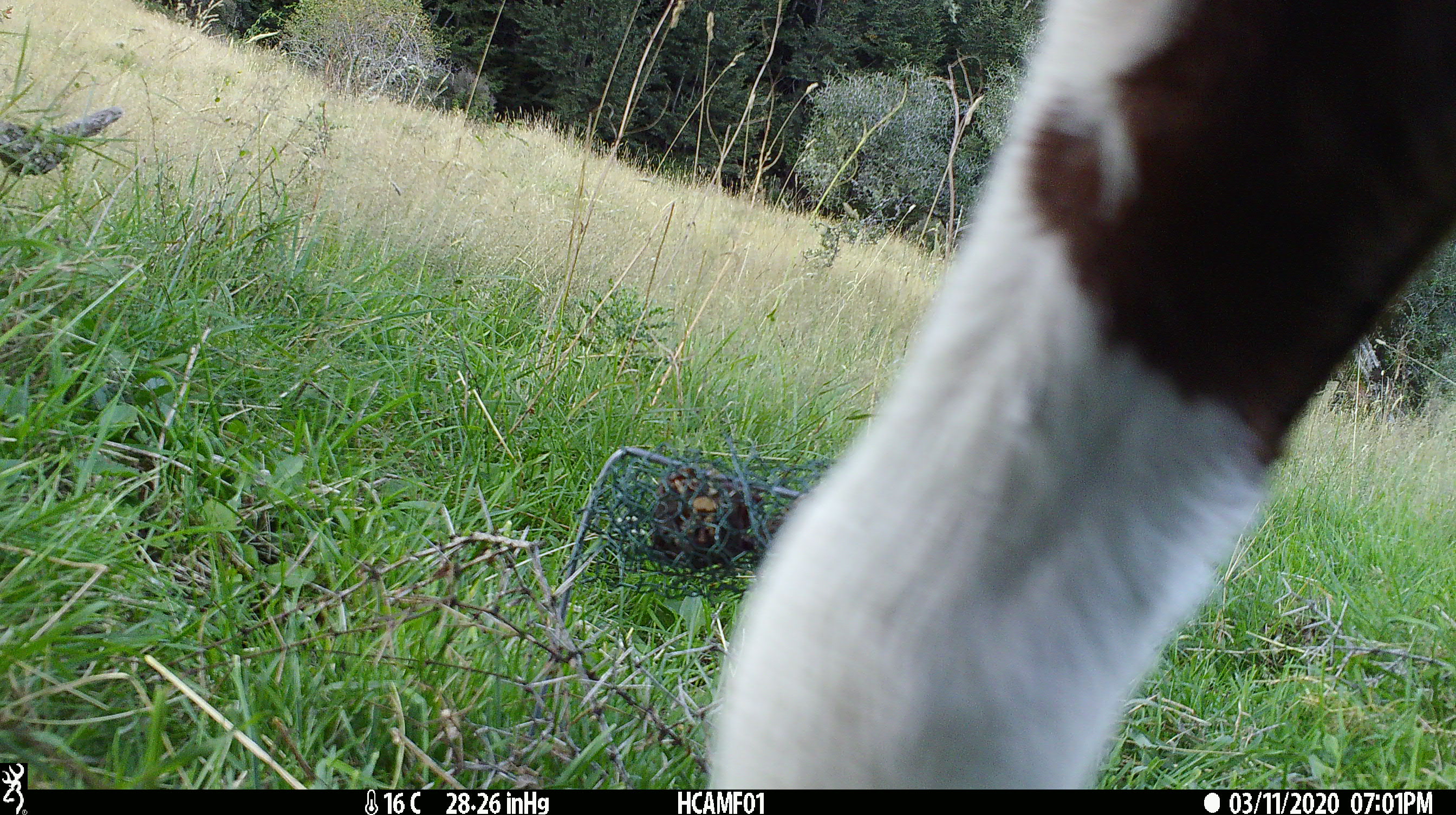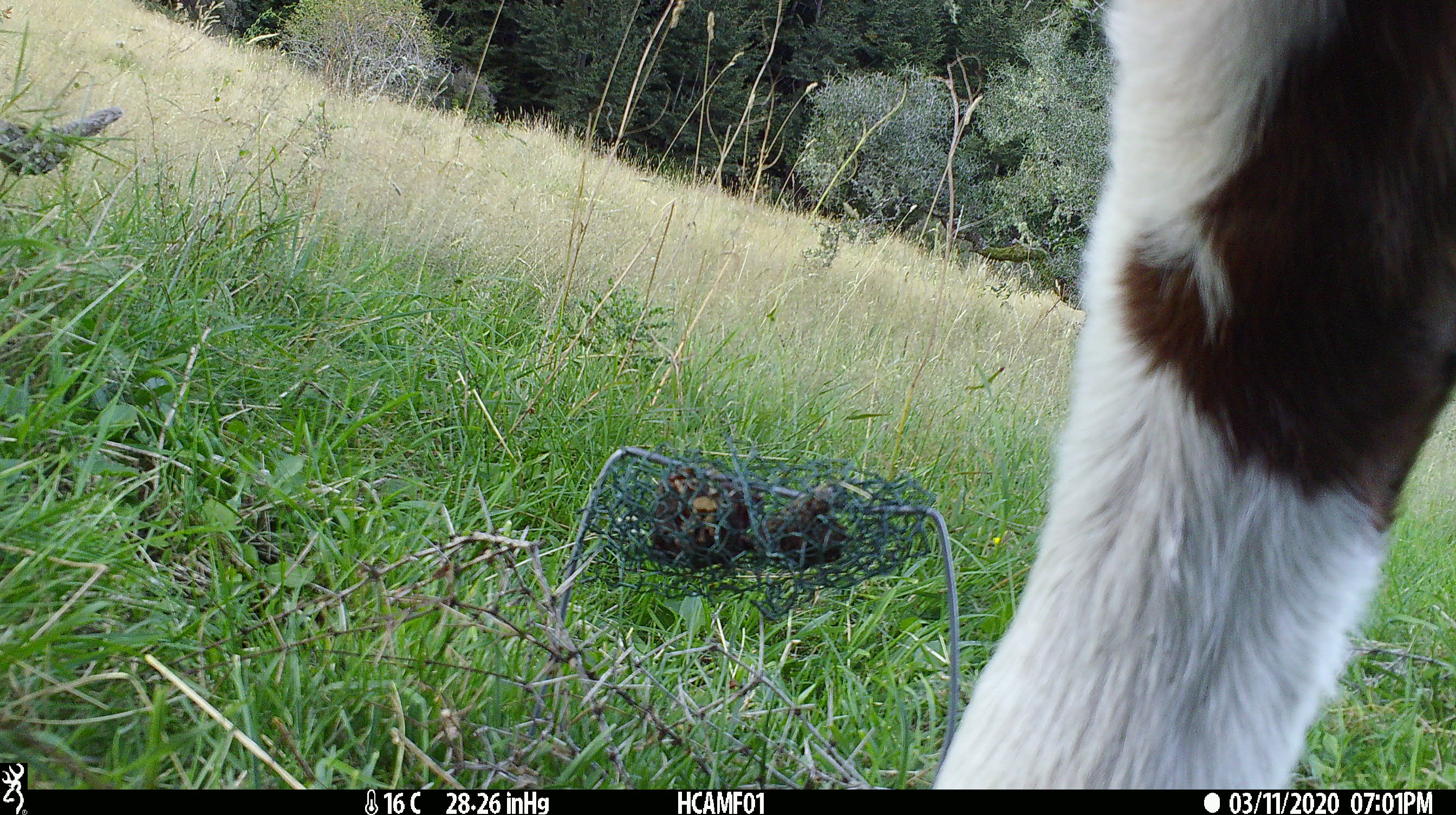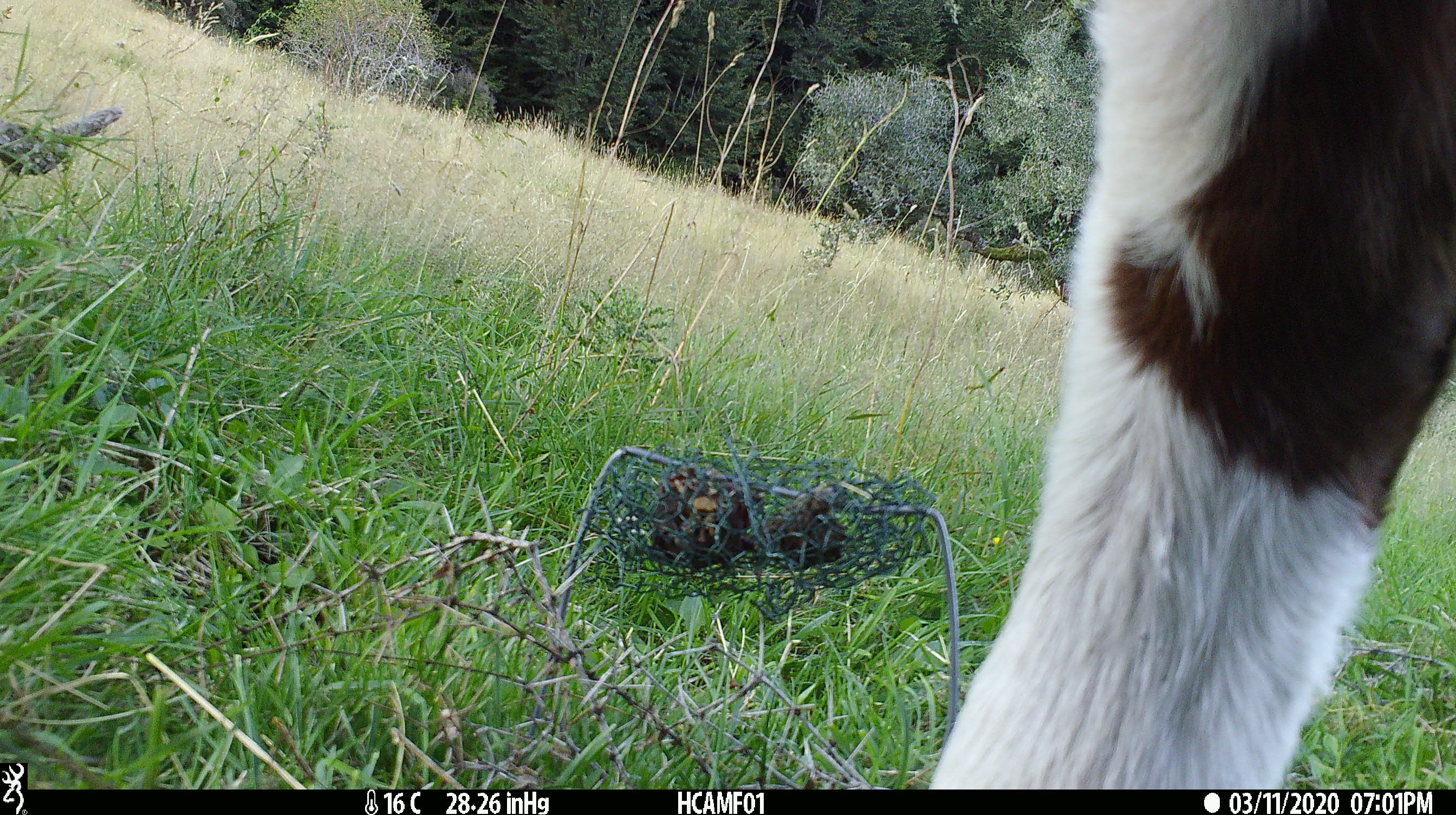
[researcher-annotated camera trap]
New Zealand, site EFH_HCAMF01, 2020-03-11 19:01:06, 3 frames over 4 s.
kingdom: Animalia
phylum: Chordata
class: Mammalia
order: Artiodactyla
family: Bovidae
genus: Bos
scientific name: Bos taurus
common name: domestic cow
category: cow